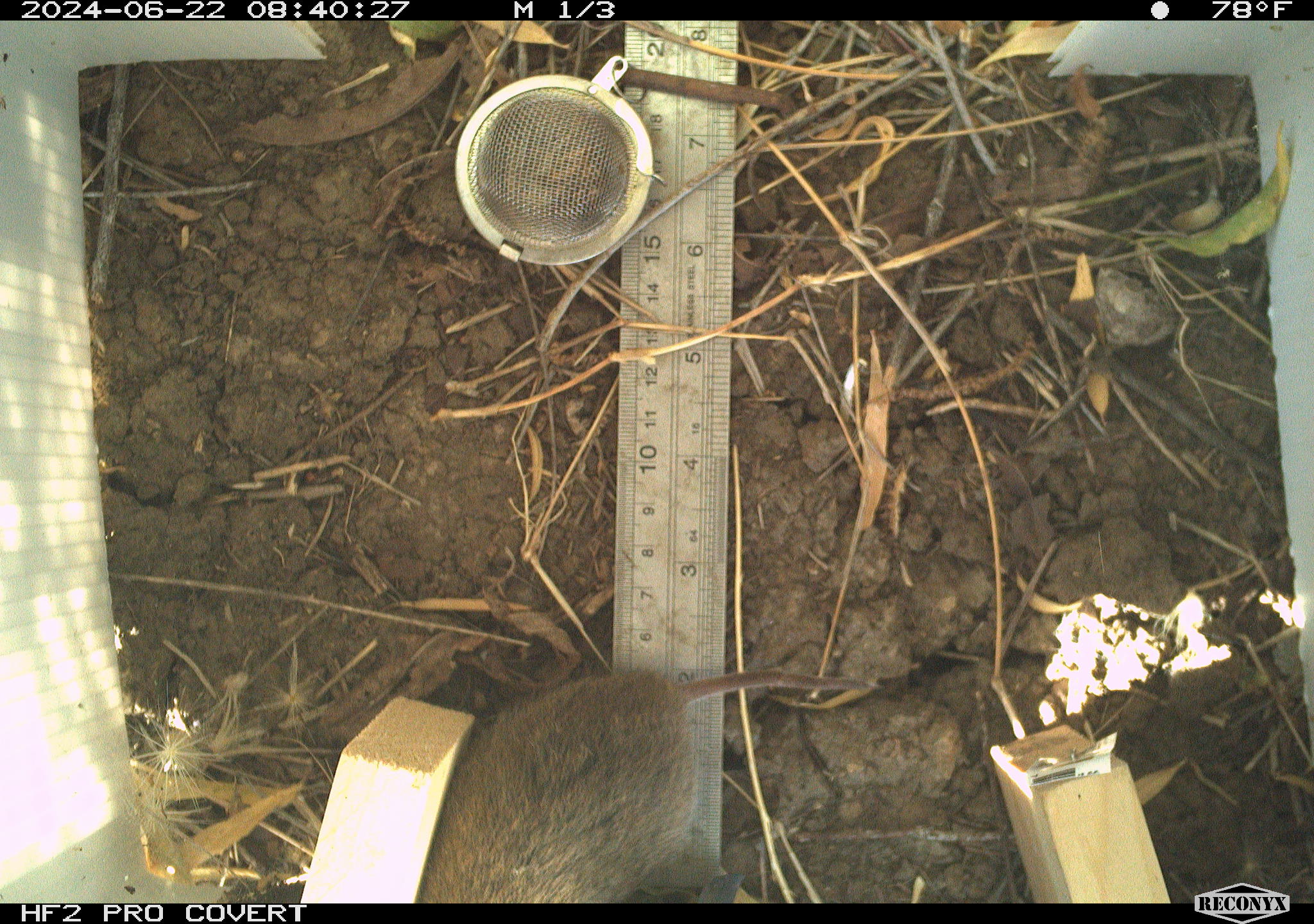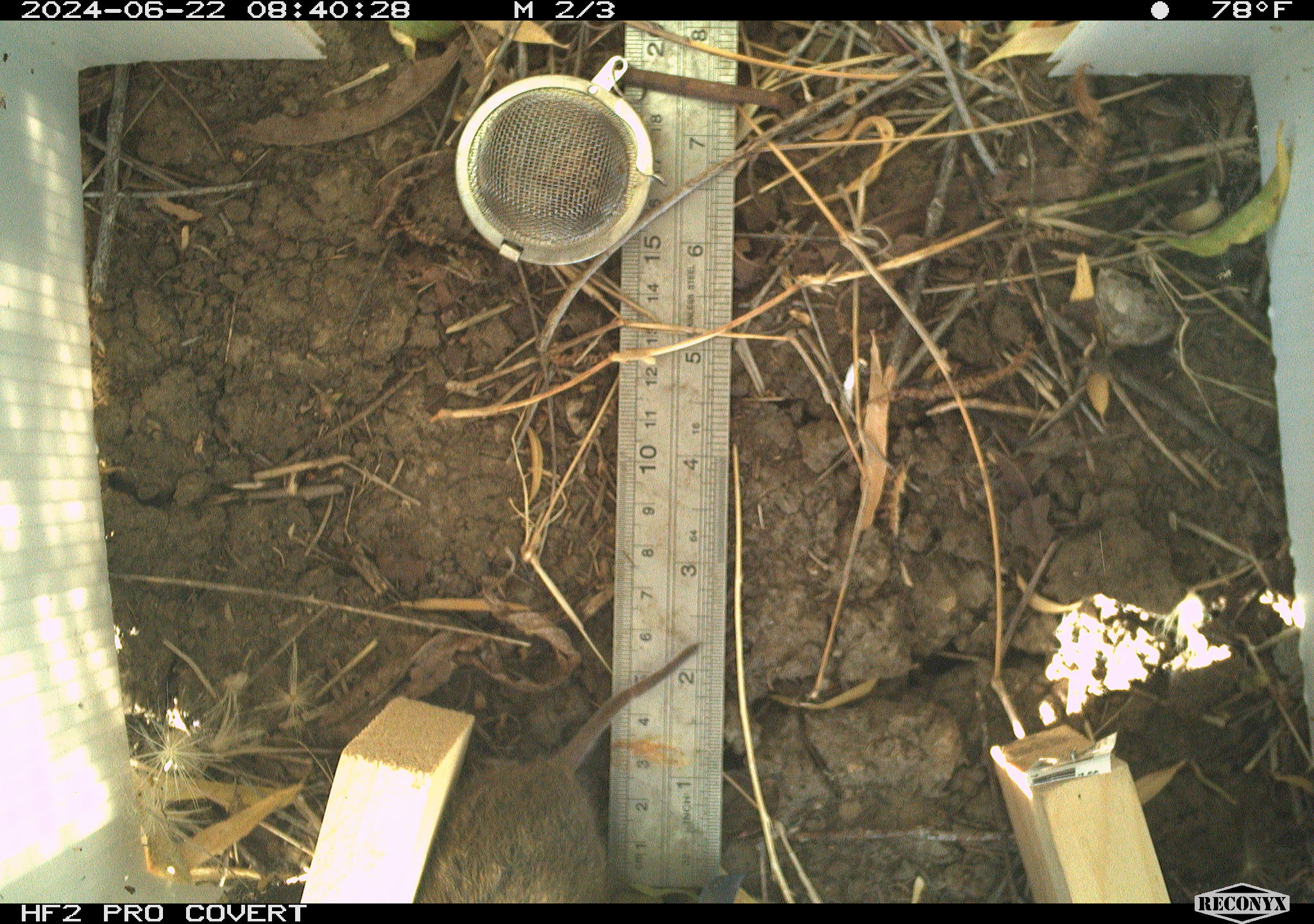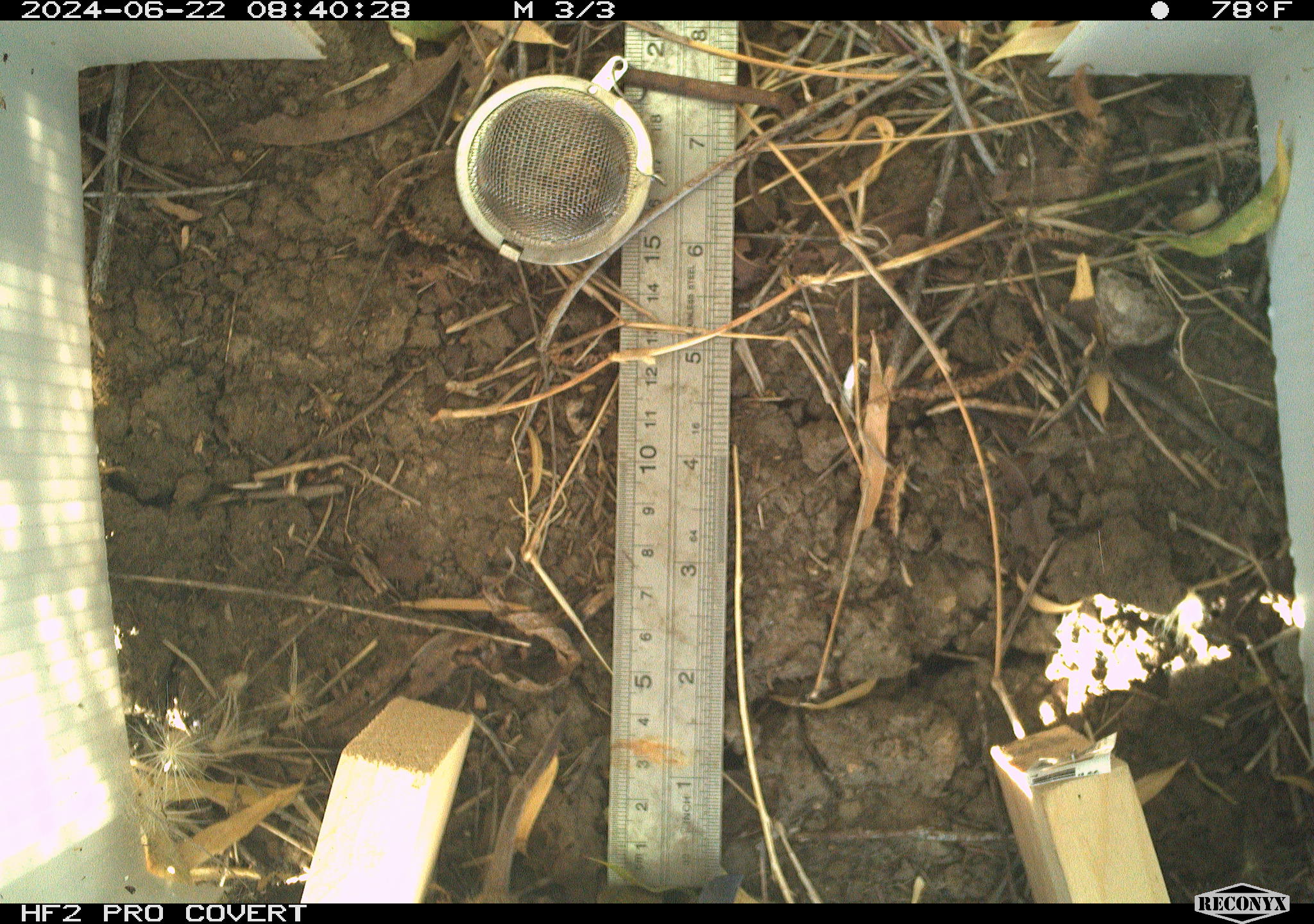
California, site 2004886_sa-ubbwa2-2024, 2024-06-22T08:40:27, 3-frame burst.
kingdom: Animalia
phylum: Chordata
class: Mammalia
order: Rodentia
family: Cricetidae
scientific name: Arvicolinae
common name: voles, lemmings, and muskrats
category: arvicolinae subfamily